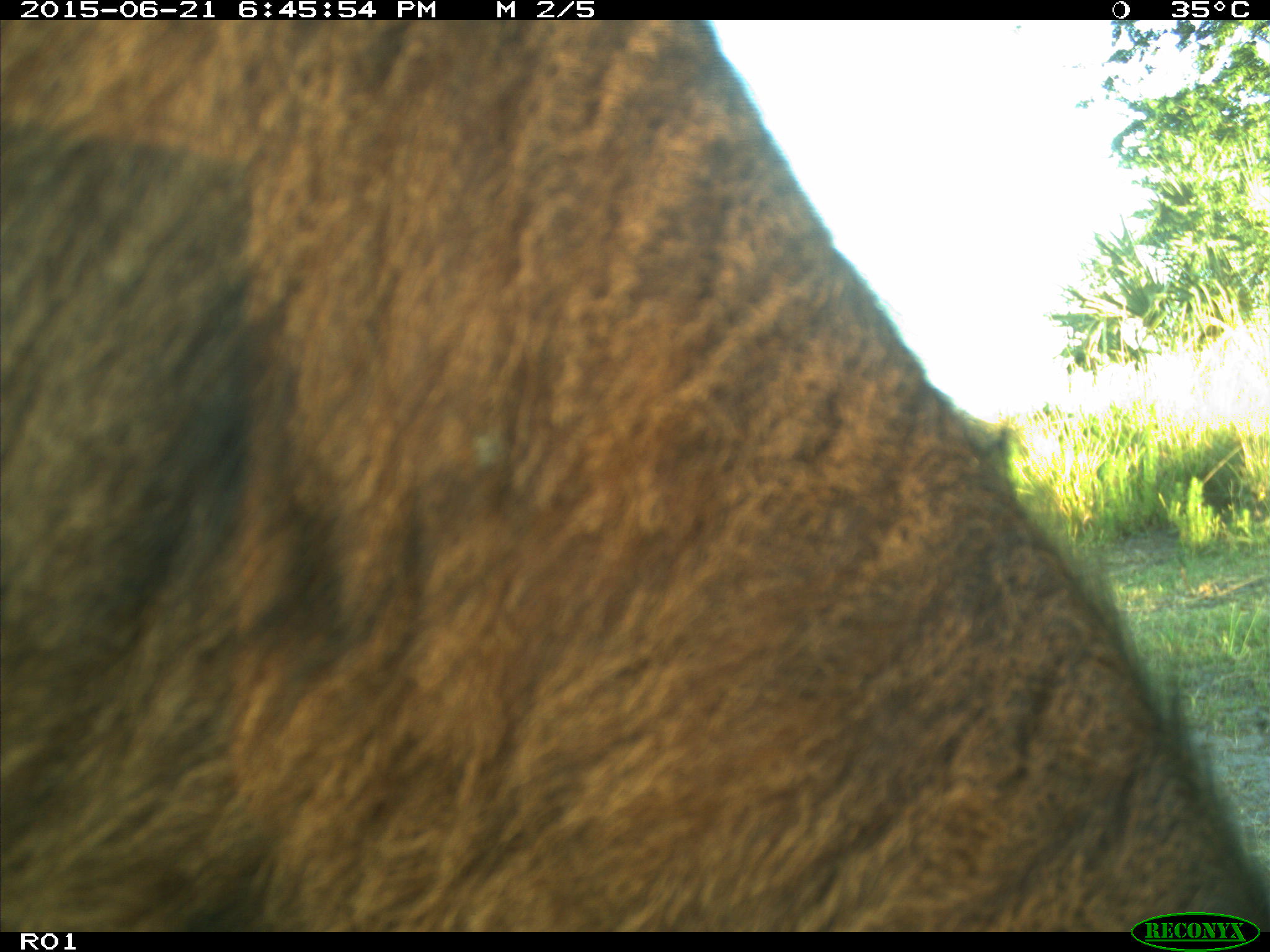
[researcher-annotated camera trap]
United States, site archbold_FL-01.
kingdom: Animalia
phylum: Chordata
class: Mammalia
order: Artiodactyla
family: Bovidae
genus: Bos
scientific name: Bos taurus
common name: domestic cow